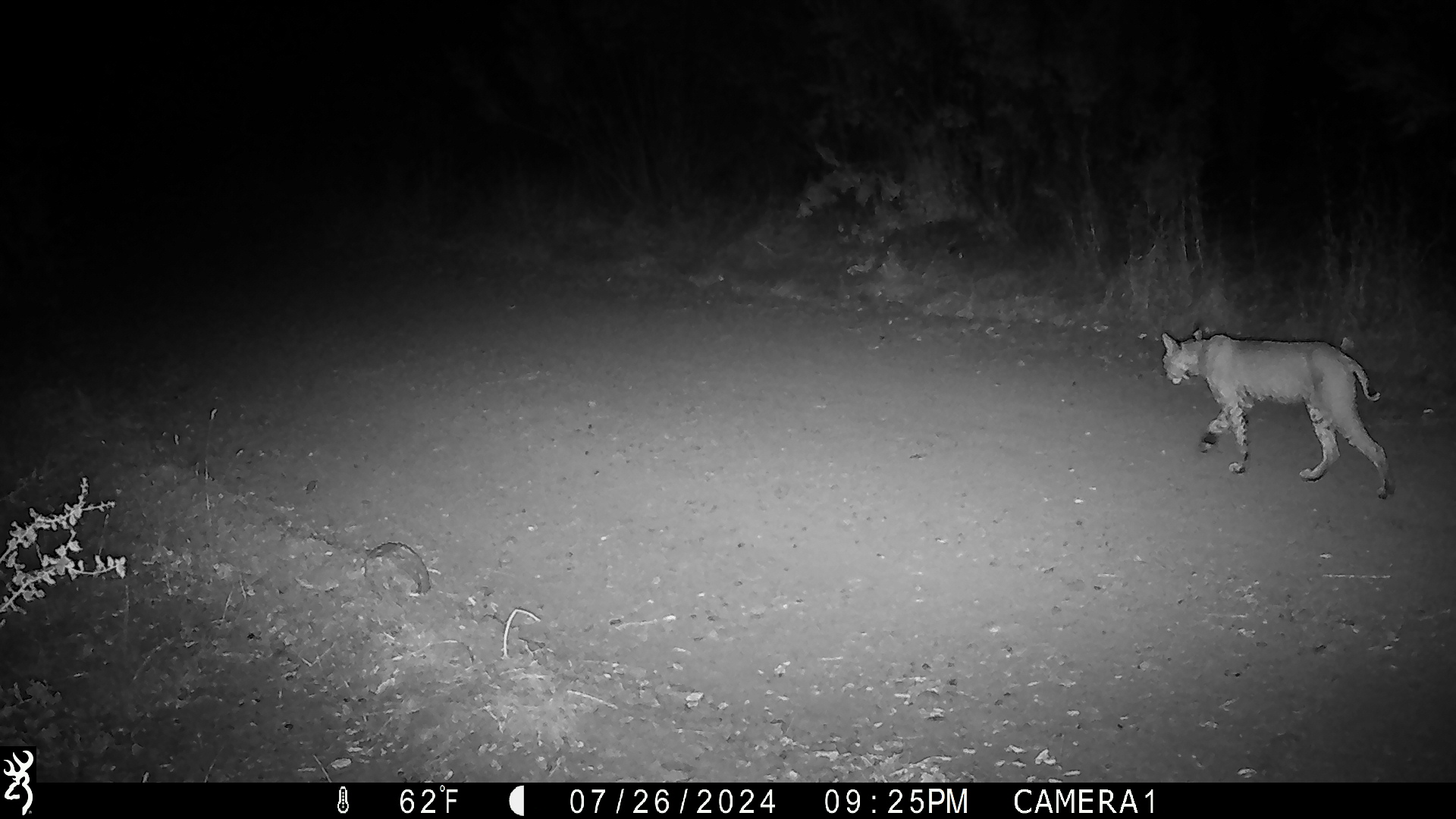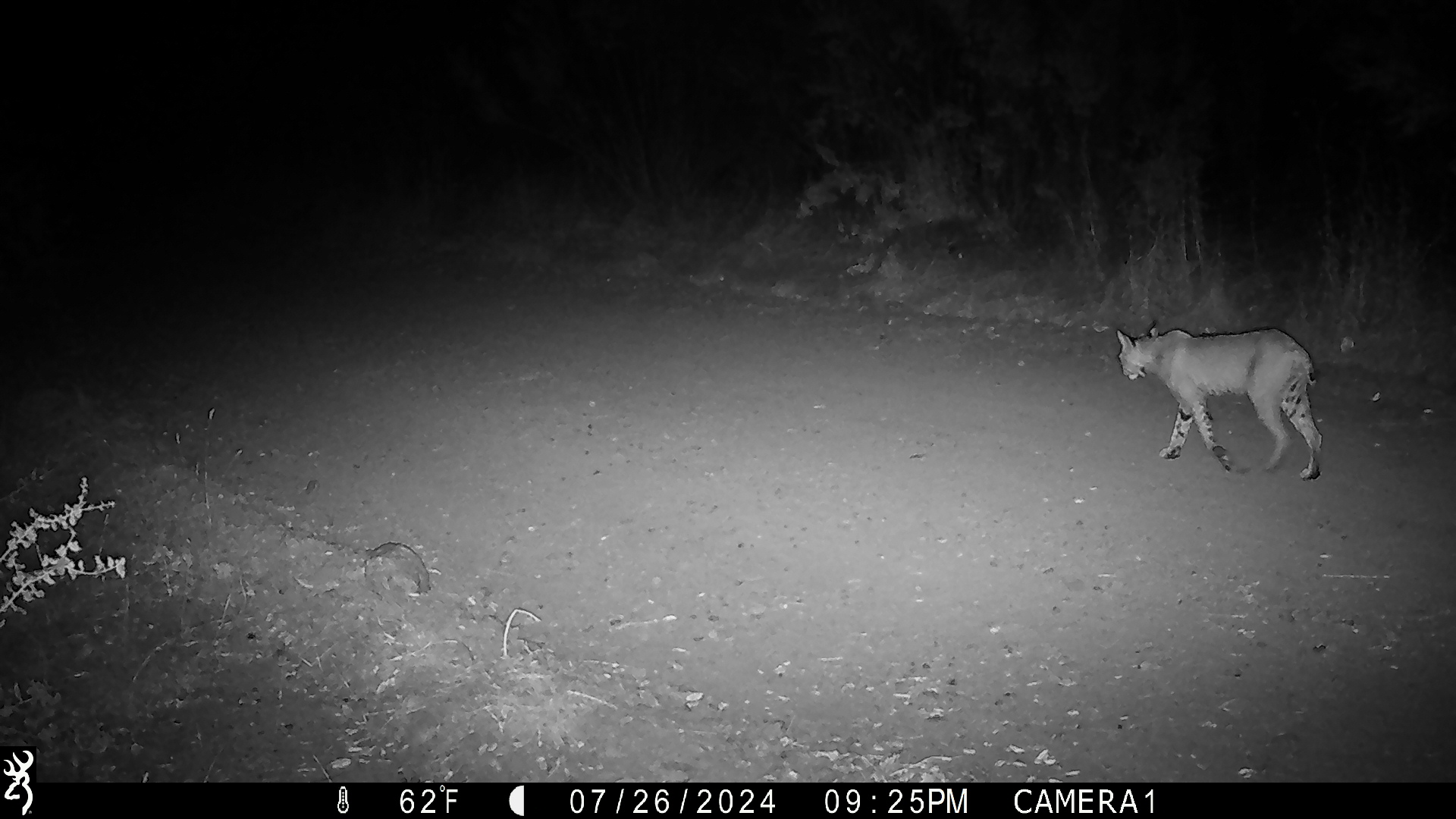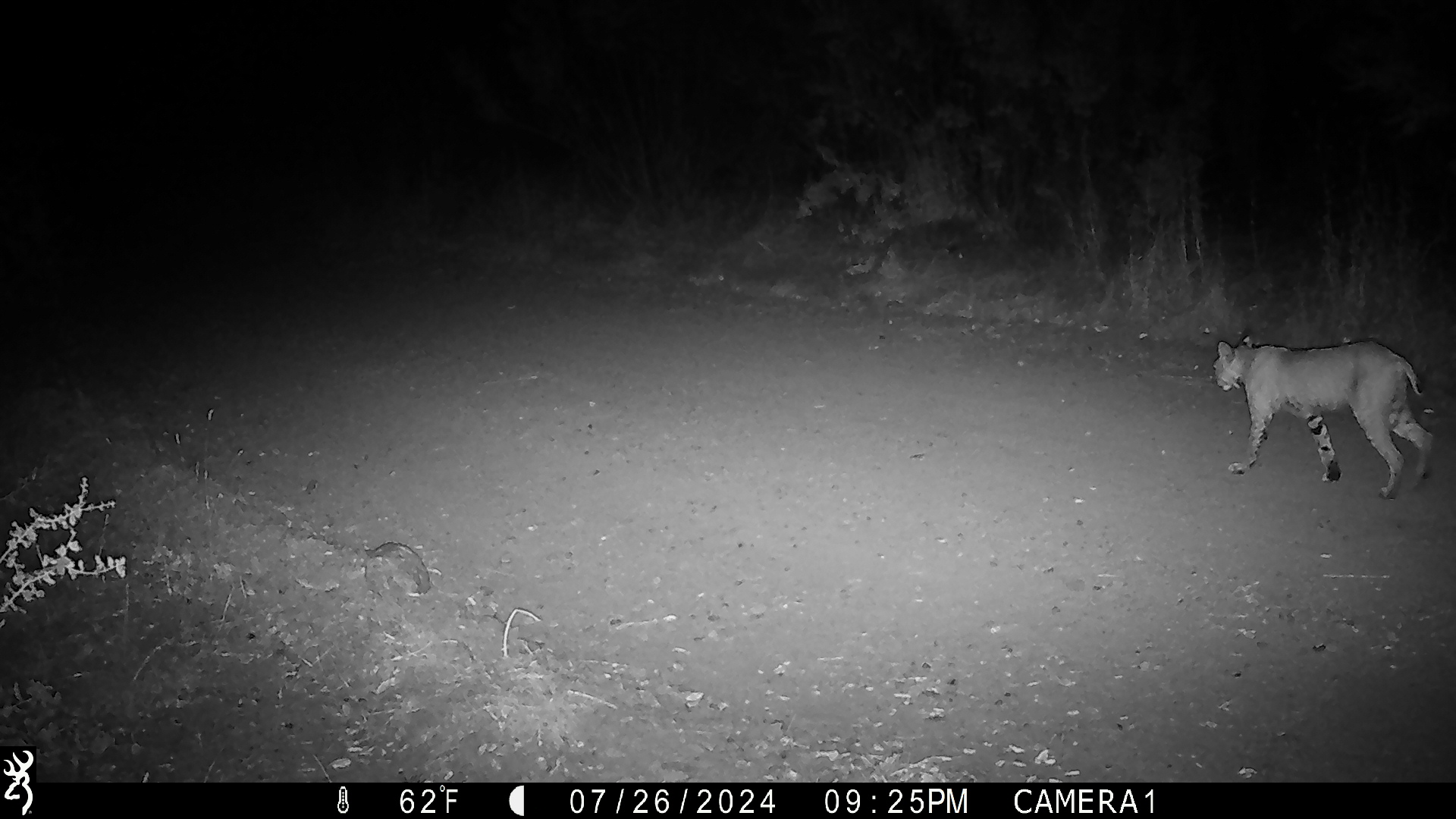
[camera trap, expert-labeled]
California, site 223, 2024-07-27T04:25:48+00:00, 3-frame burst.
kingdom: Animalia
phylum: Chordata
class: Mammalia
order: Carnivora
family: Felidae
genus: Lynx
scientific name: Lynx rufus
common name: bobcat